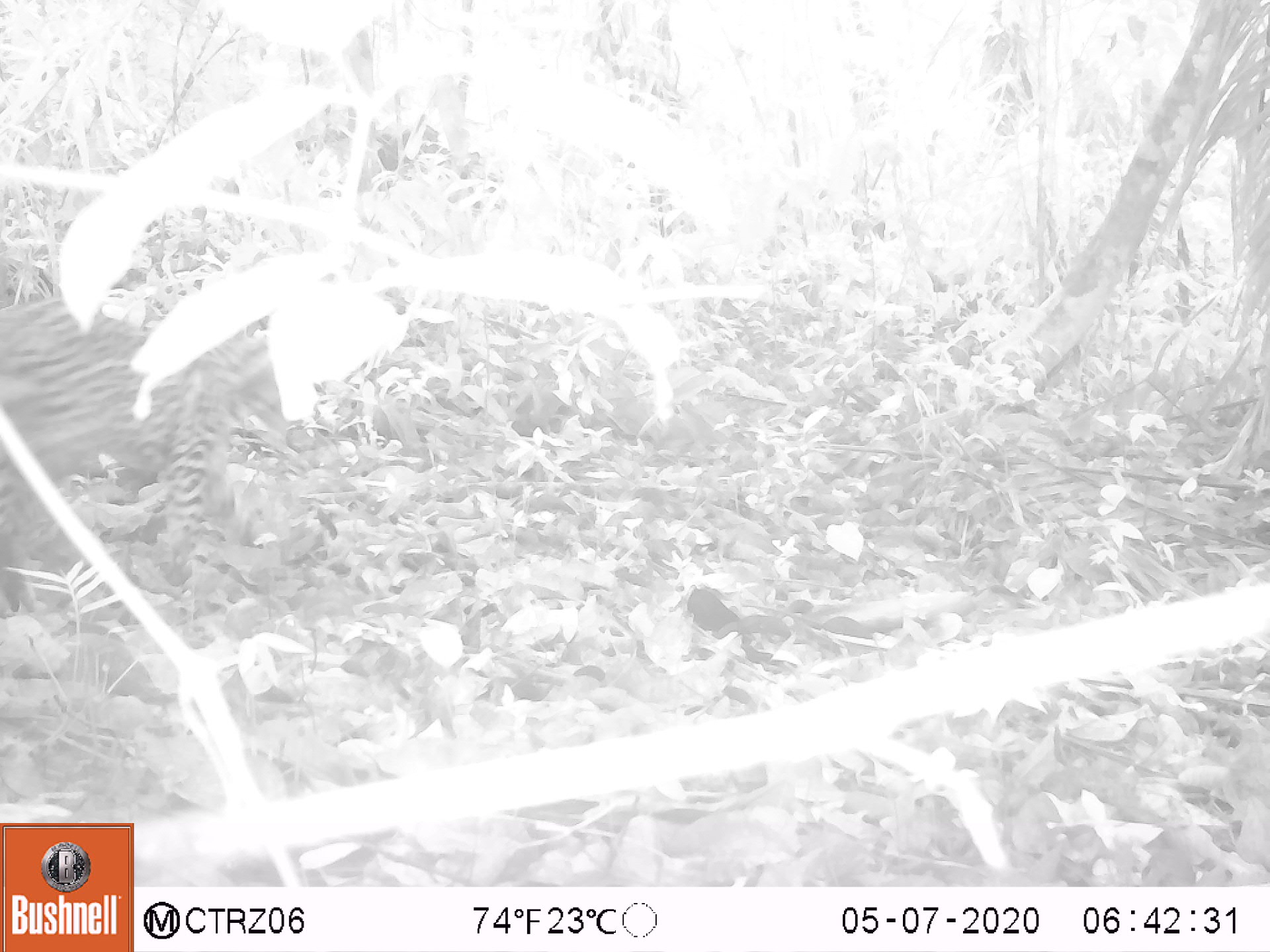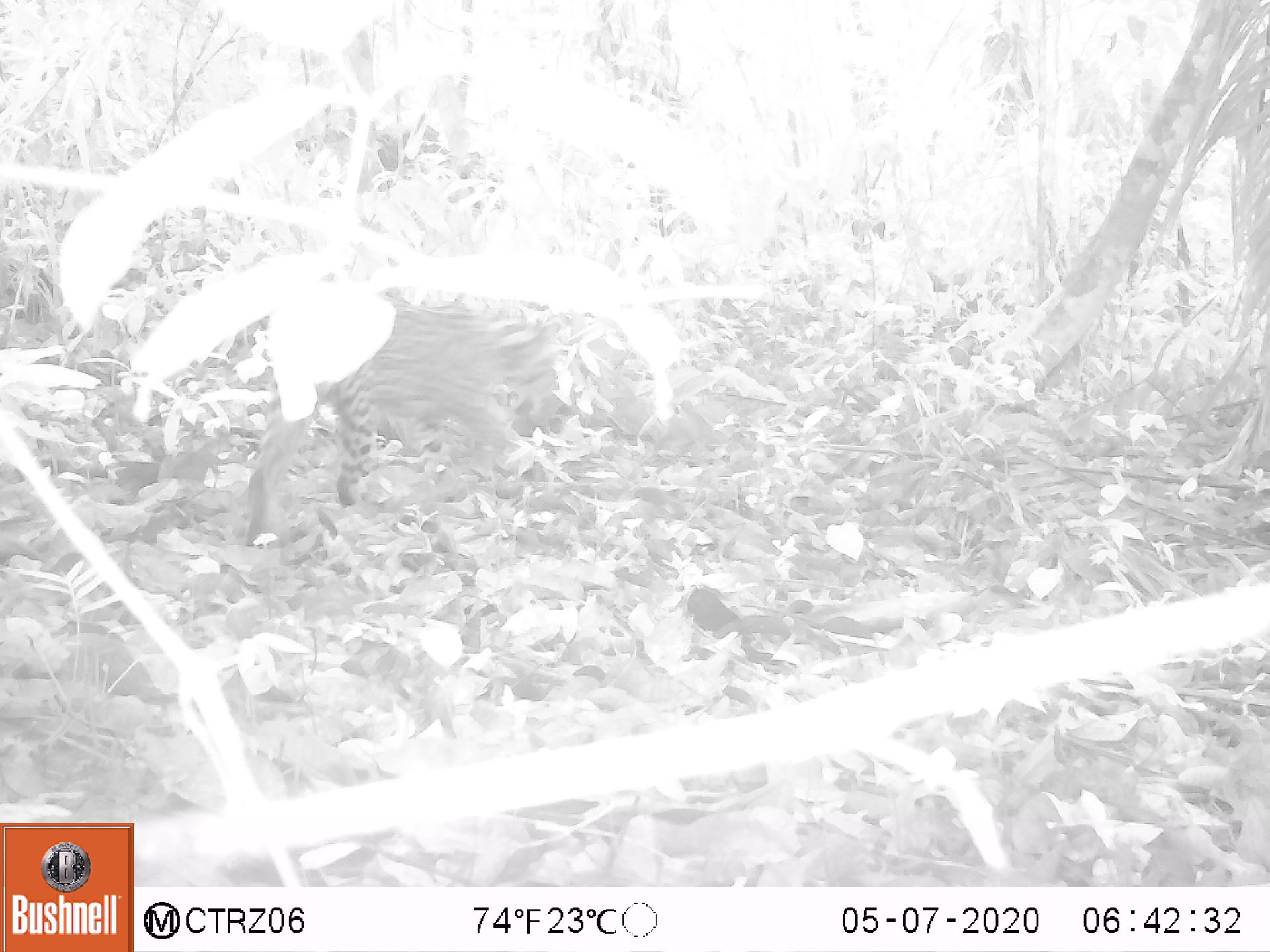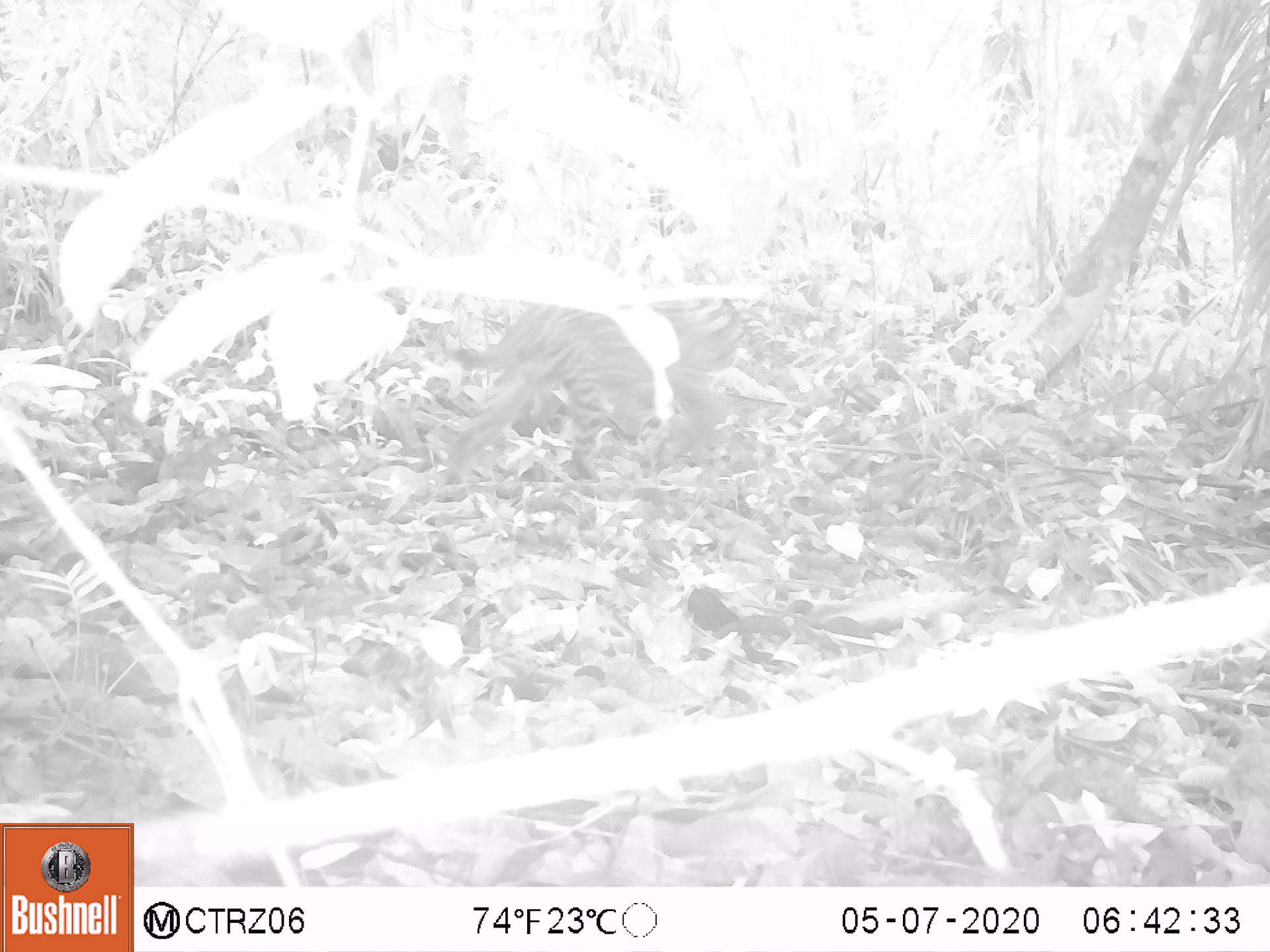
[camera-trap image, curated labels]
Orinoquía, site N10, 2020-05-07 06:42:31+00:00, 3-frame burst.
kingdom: Animalia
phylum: Chordata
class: Mammalia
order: Carnivora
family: Felidae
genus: Leopardus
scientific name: Leopardus pardalis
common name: ocelot